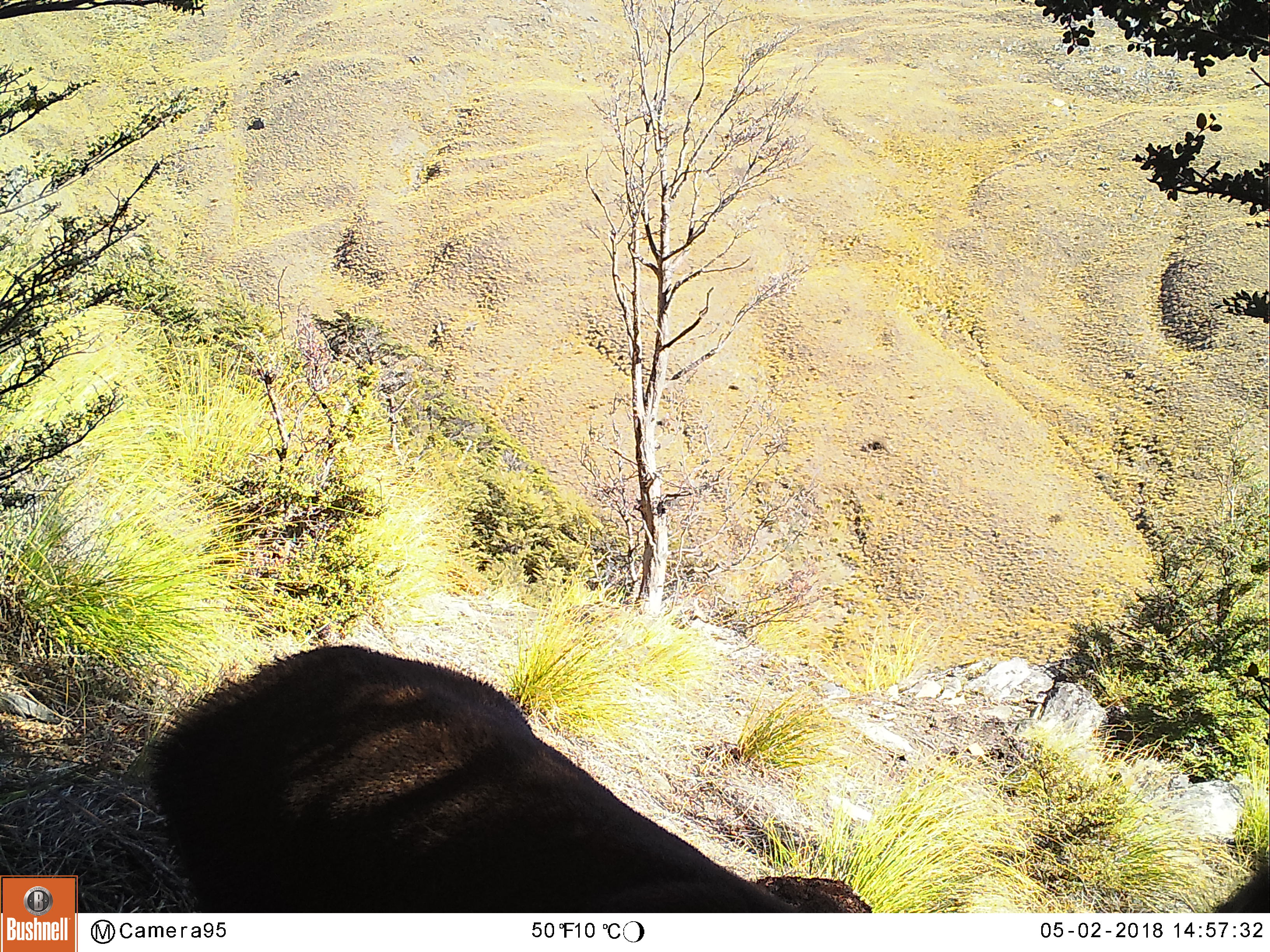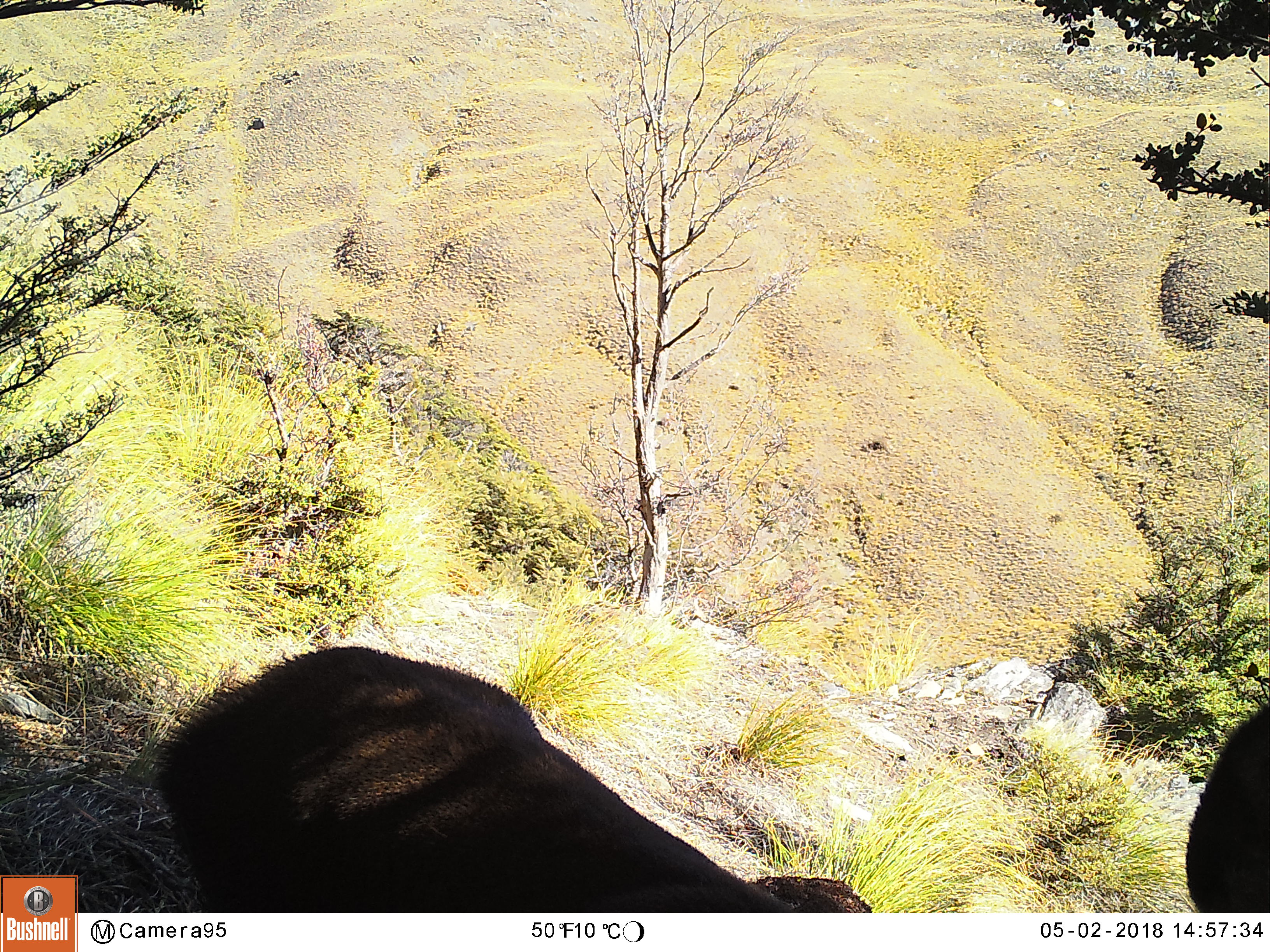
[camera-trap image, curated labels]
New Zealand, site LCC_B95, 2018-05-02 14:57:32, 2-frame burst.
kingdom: Animalia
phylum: Chordata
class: Mammalia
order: Artiodactyla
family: Cervidae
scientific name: Cervidae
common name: deer